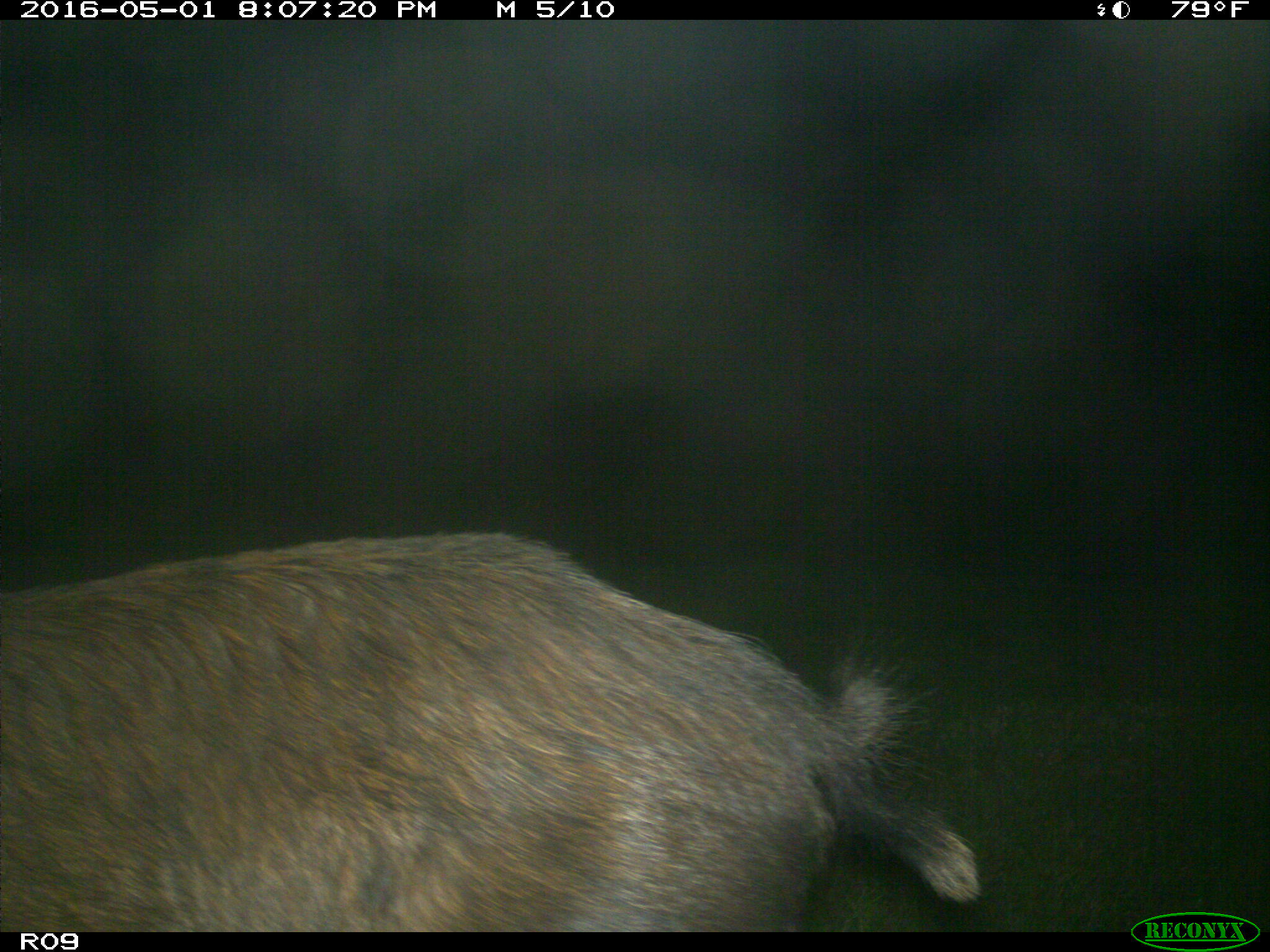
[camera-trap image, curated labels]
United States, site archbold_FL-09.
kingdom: Animalia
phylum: Chordata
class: Mammalia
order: Artiodactyla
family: Suidae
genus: Sus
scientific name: Sus scrofa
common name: wild boar